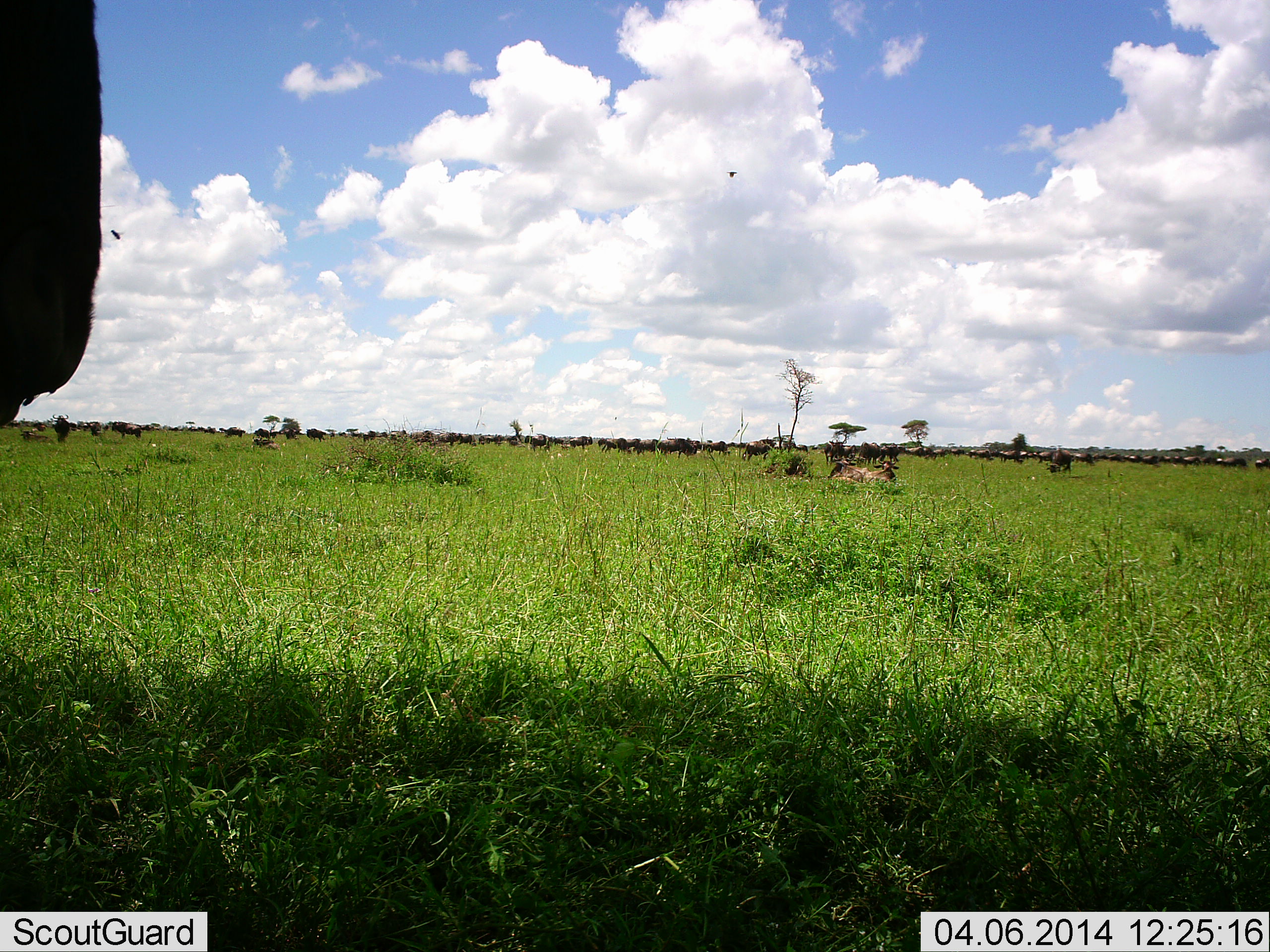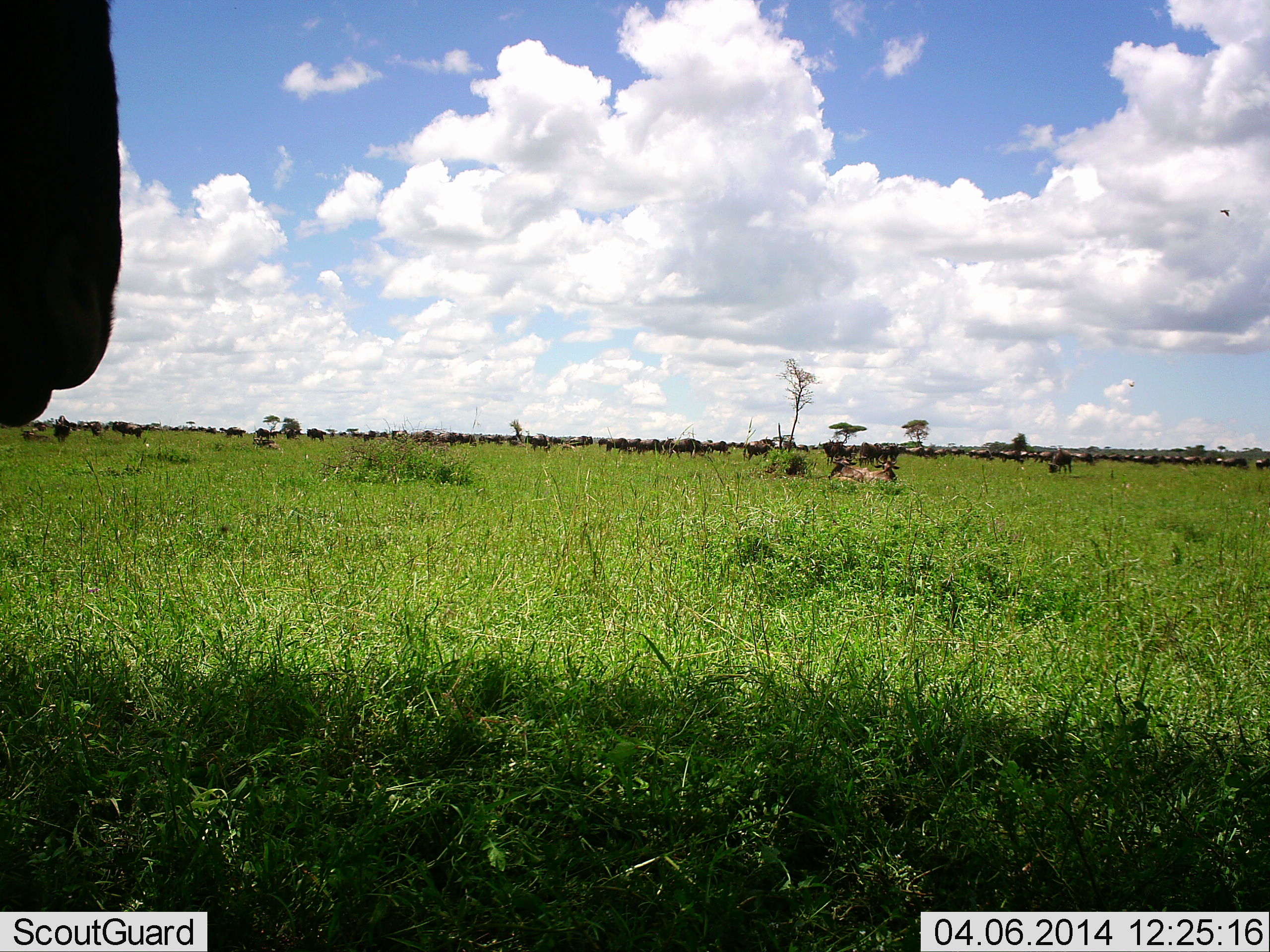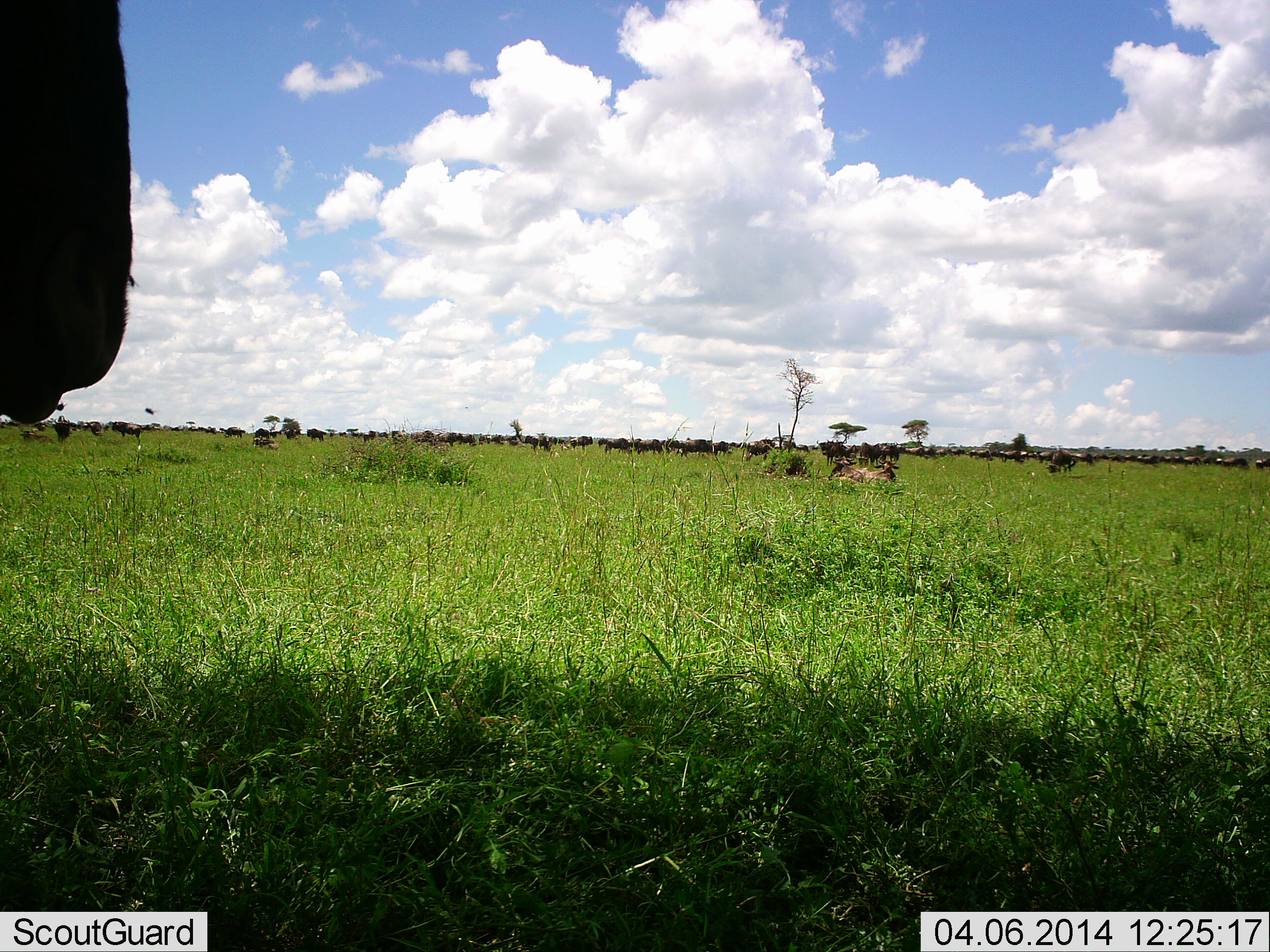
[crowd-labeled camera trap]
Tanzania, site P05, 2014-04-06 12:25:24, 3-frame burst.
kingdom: Animalia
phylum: Chordata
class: Mammalia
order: Artiodactyla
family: Bovidae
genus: Connochaetes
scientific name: Connochaetes taurinus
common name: blue wildebeest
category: wildebeest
Wildebeest (blue wildebeest) (Connochaetes taurinus), count 11-50. Behavior (volunteer vote fractions): standing 62%, resting 15%, moving 46%, interacting 15%. Young present (vote fraction): 0%. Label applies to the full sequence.